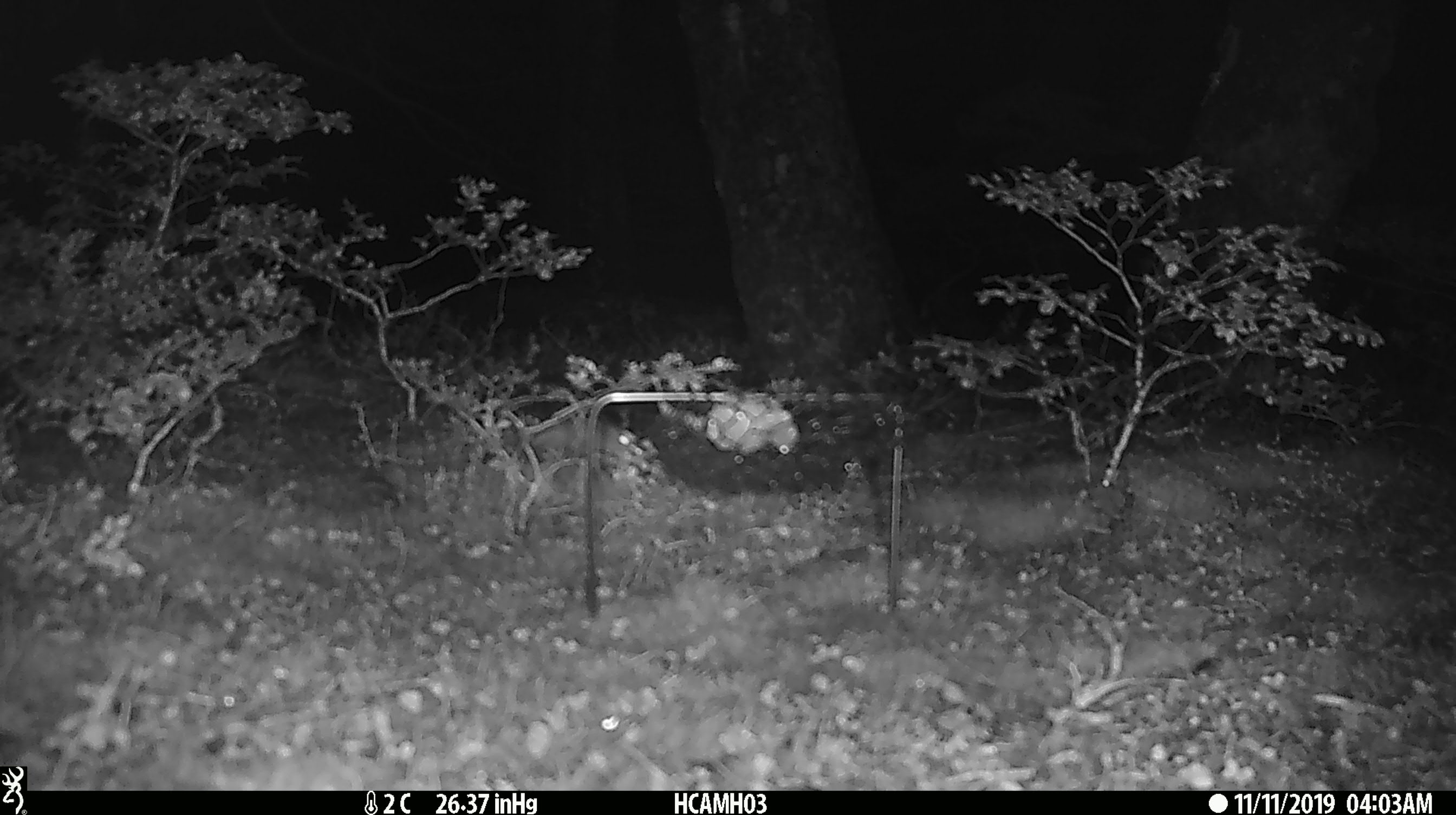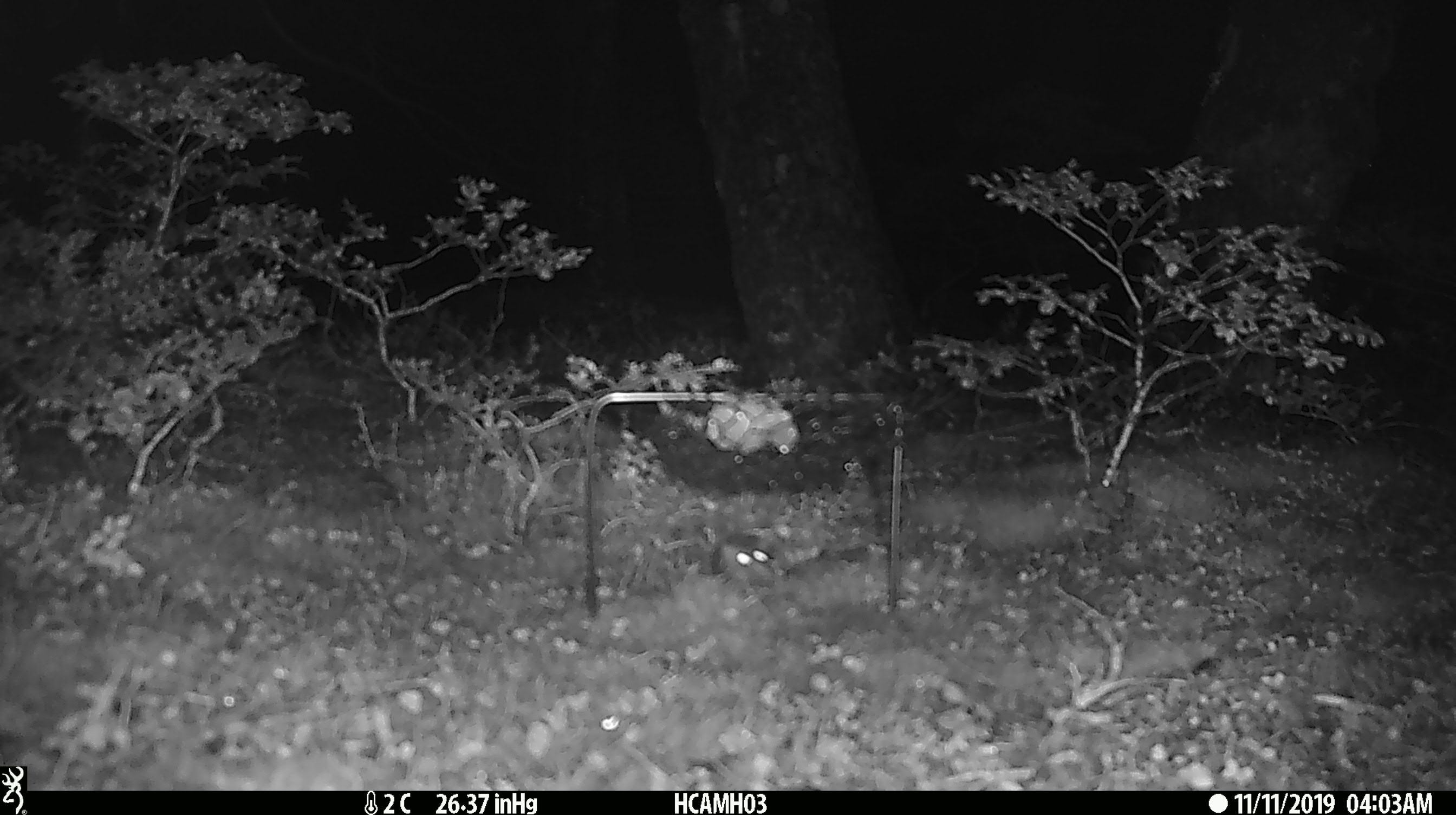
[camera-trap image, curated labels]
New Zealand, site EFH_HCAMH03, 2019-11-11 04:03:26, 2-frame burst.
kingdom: Animalia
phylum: Chordata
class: Mammalia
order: Rodentia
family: Muridae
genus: Mus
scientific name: Mus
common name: mouse